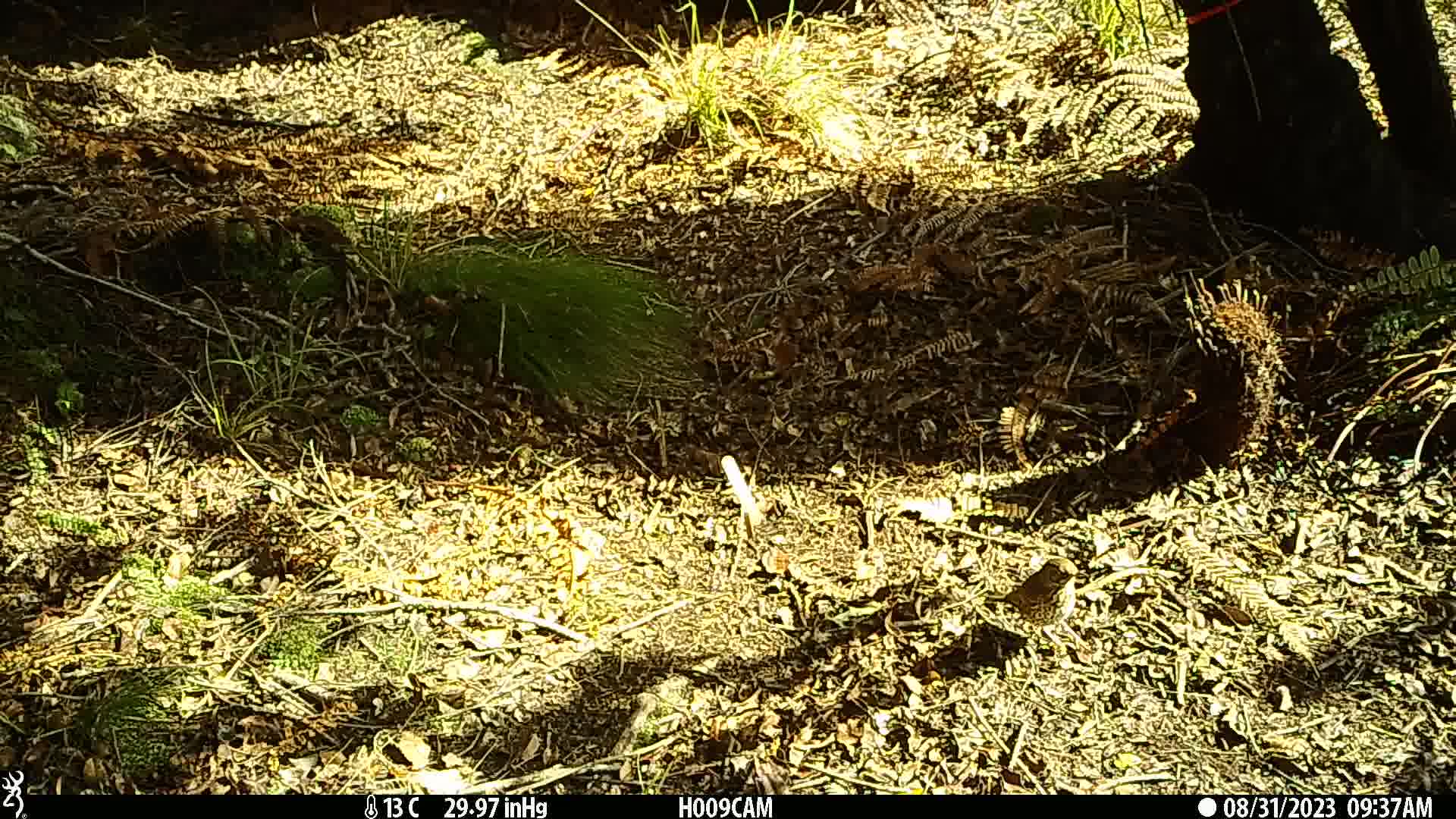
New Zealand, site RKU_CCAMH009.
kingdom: Animalia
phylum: Chordata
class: Aves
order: Passeriformes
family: Turdidae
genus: Turdus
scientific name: Turdus philomelos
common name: song thrush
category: thrush